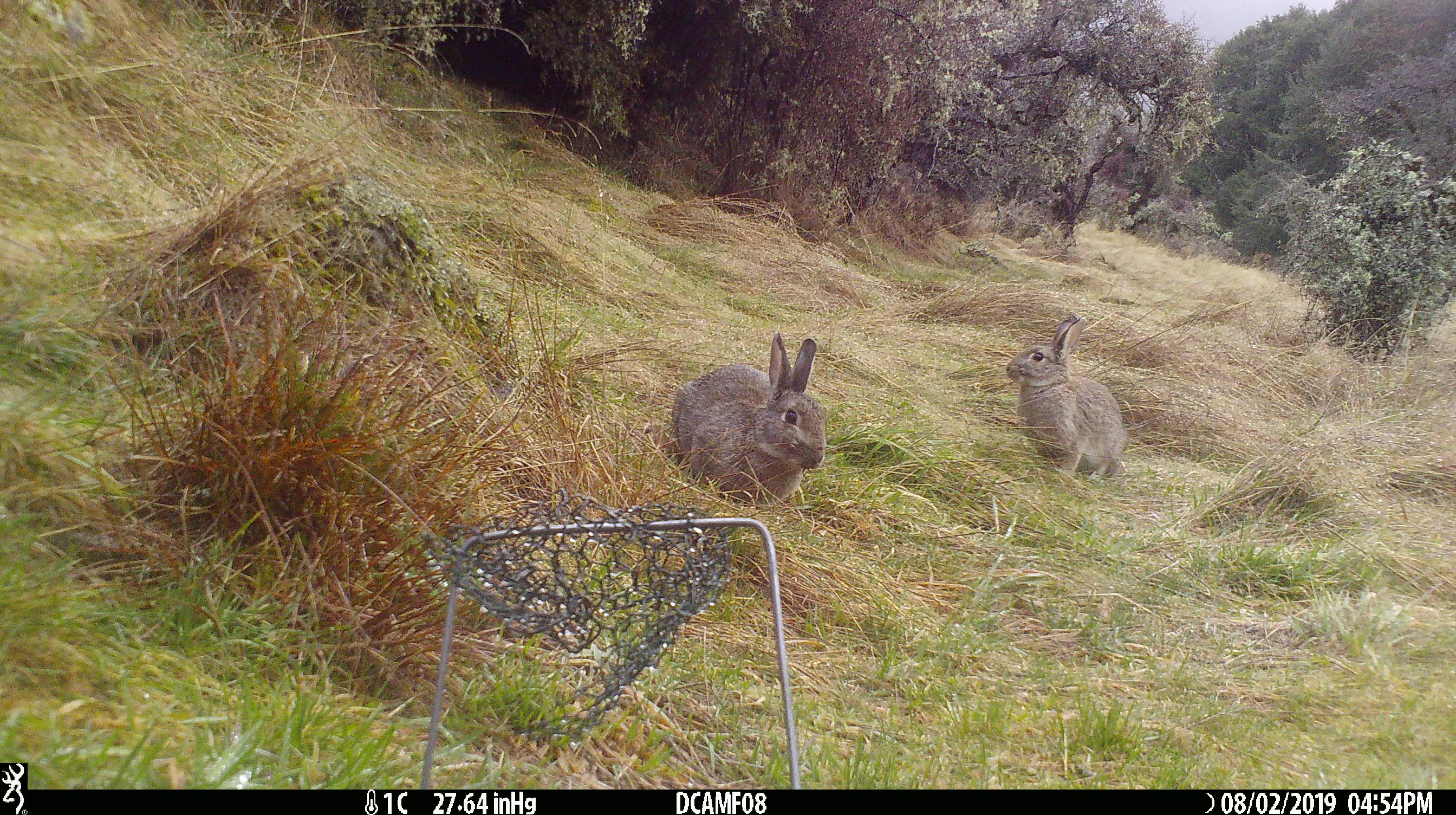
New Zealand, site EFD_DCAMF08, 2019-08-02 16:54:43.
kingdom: Animalia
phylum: Chordata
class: Mammalia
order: Lagomorpha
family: Leporidae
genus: Oryctolagus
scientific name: Oryctolagus cuniculus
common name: european rabbit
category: rabbit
Rabbit (european rabbit) (Oryctolagus cuniculus).